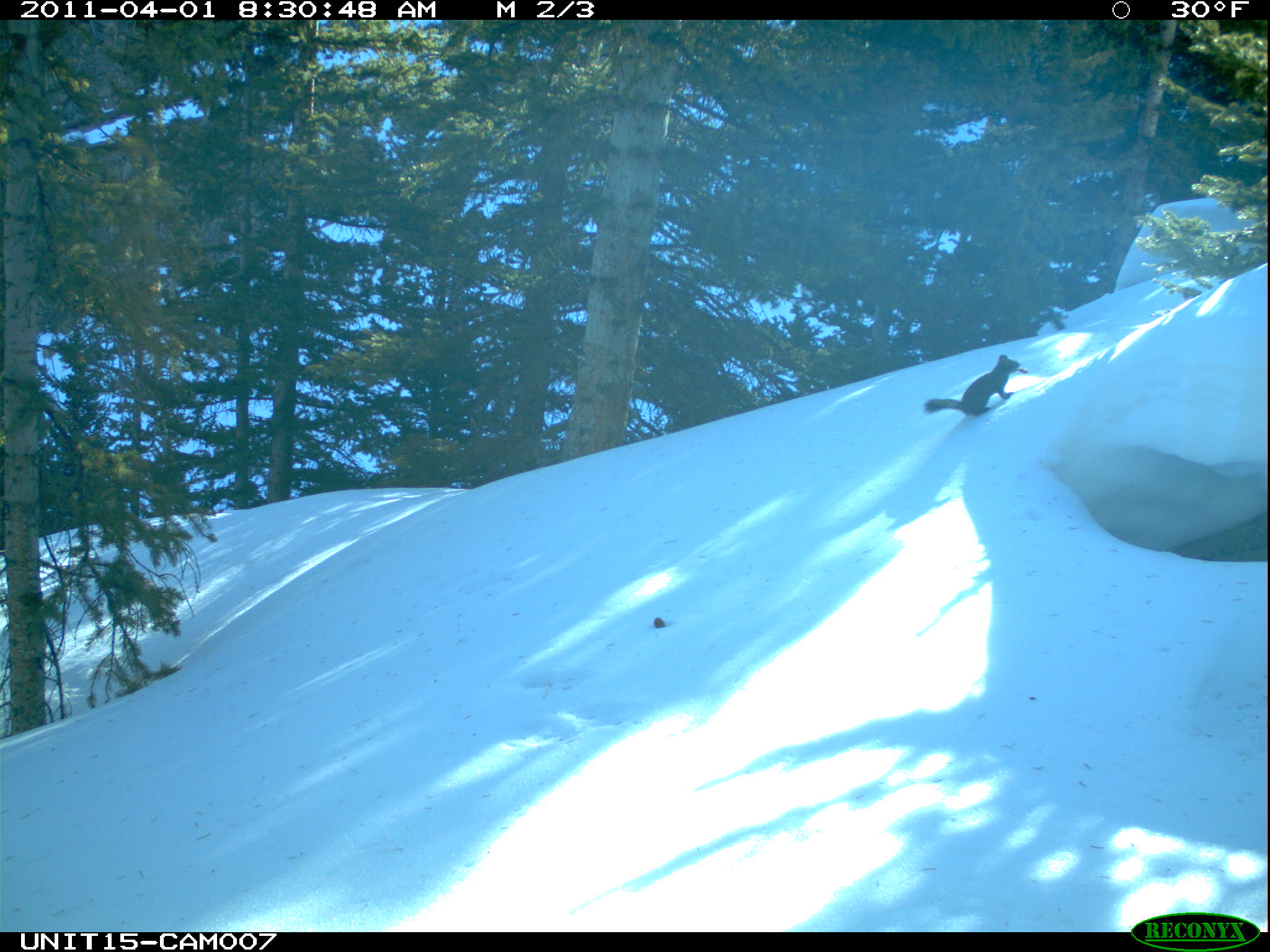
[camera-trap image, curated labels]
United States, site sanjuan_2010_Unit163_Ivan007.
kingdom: Animalia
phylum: Chordata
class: Mammalia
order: Rodentia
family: Sciuridae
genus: Tamiasciurus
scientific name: Tamiasciurus hudsonicus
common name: american red squirrel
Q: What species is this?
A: Tamiasciurus hudsonicus (american red squirrel).